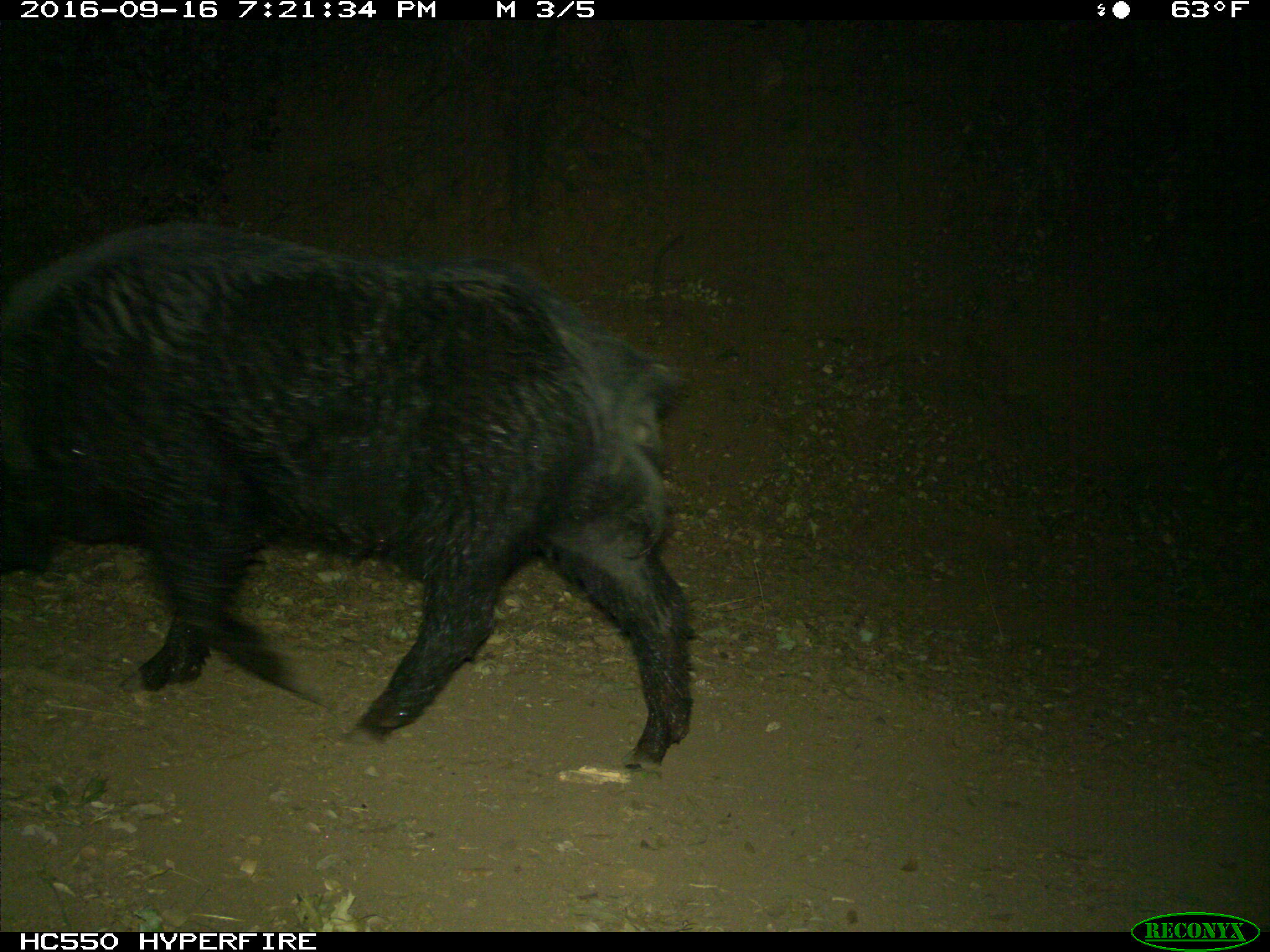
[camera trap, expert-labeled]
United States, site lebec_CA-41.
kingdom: Animalia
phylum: Chordata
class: Mammalia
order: Artiodactyla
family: Suidae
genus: Sus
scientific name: Sus scrofa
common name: wild boar